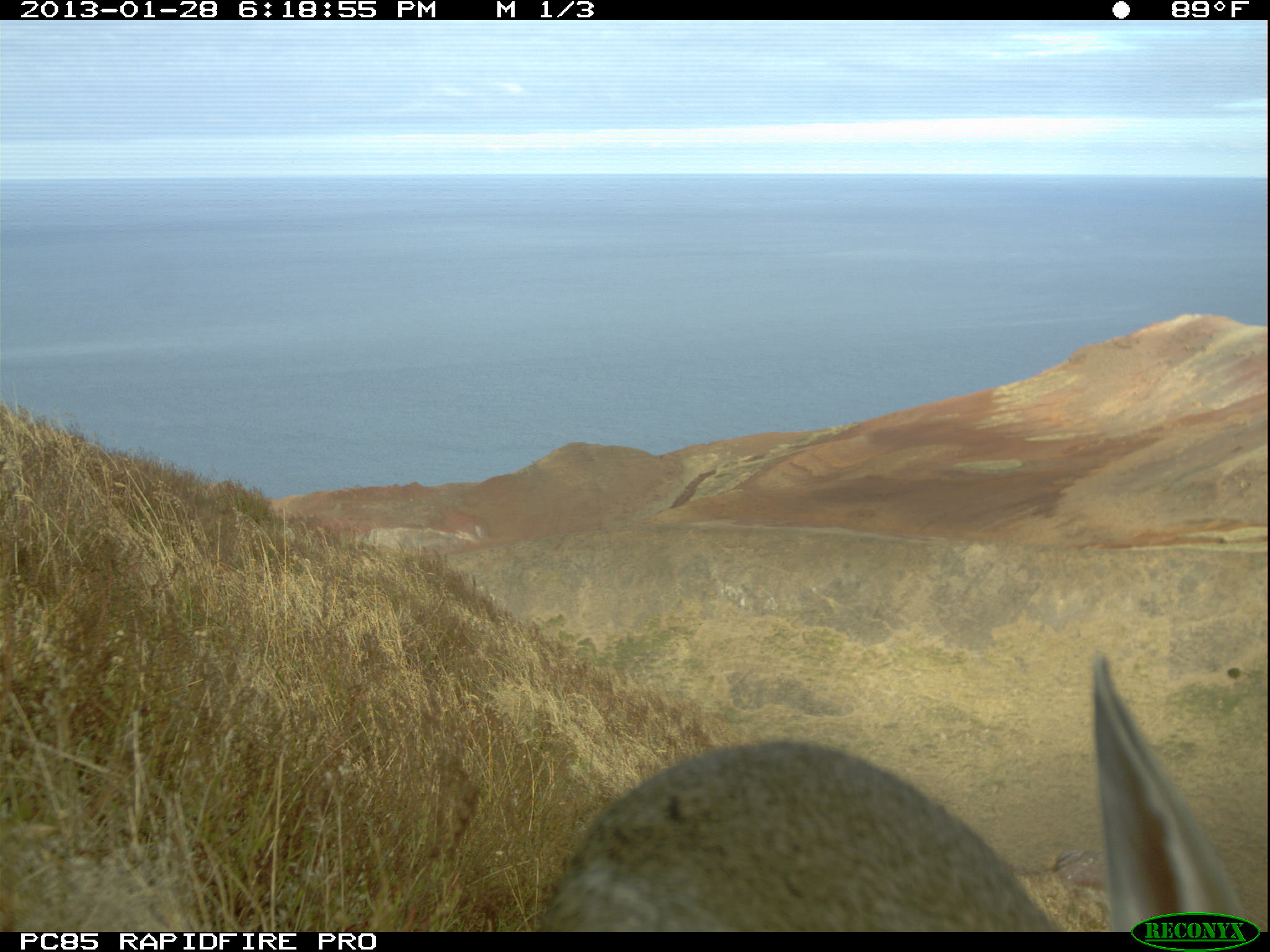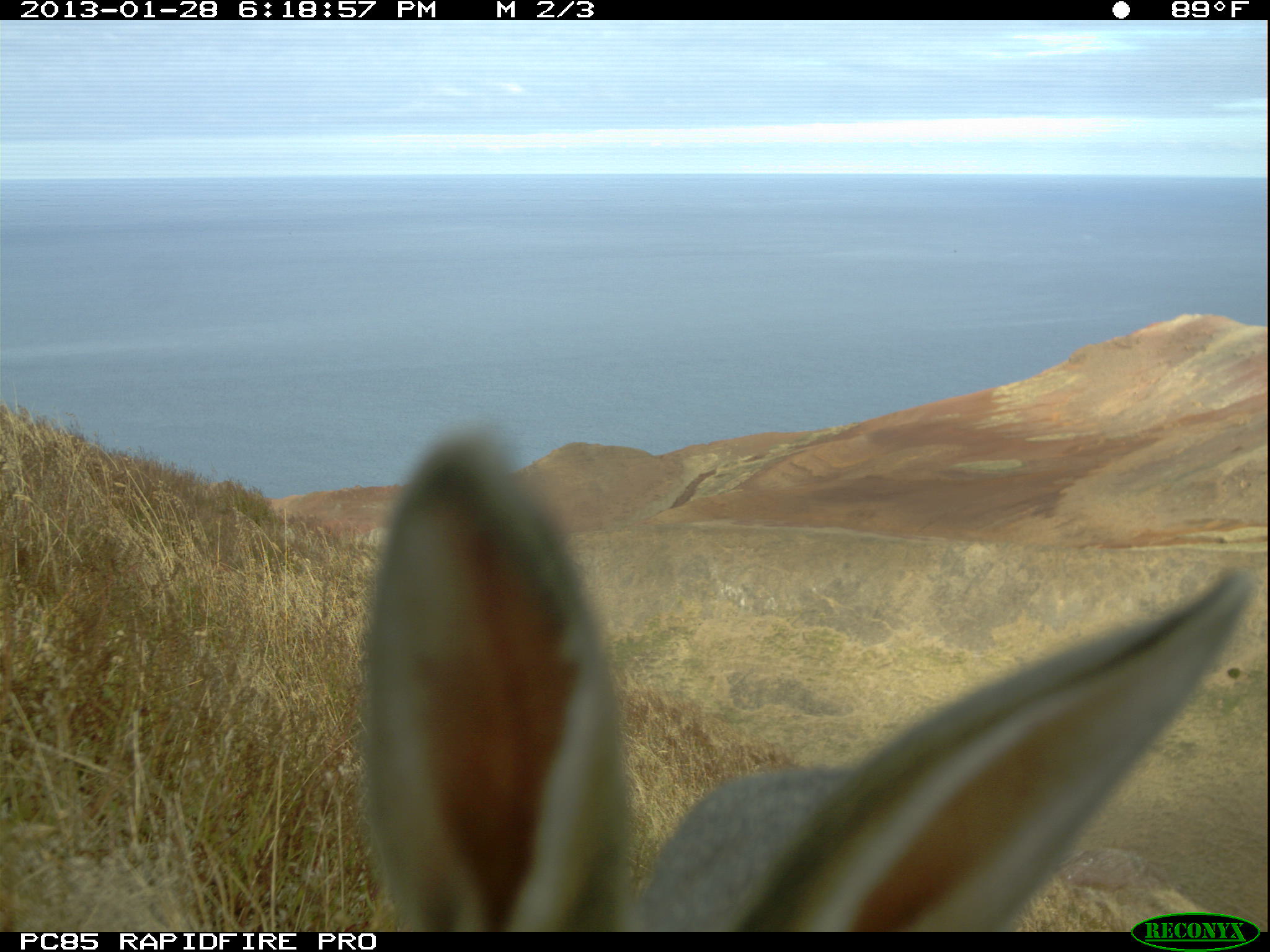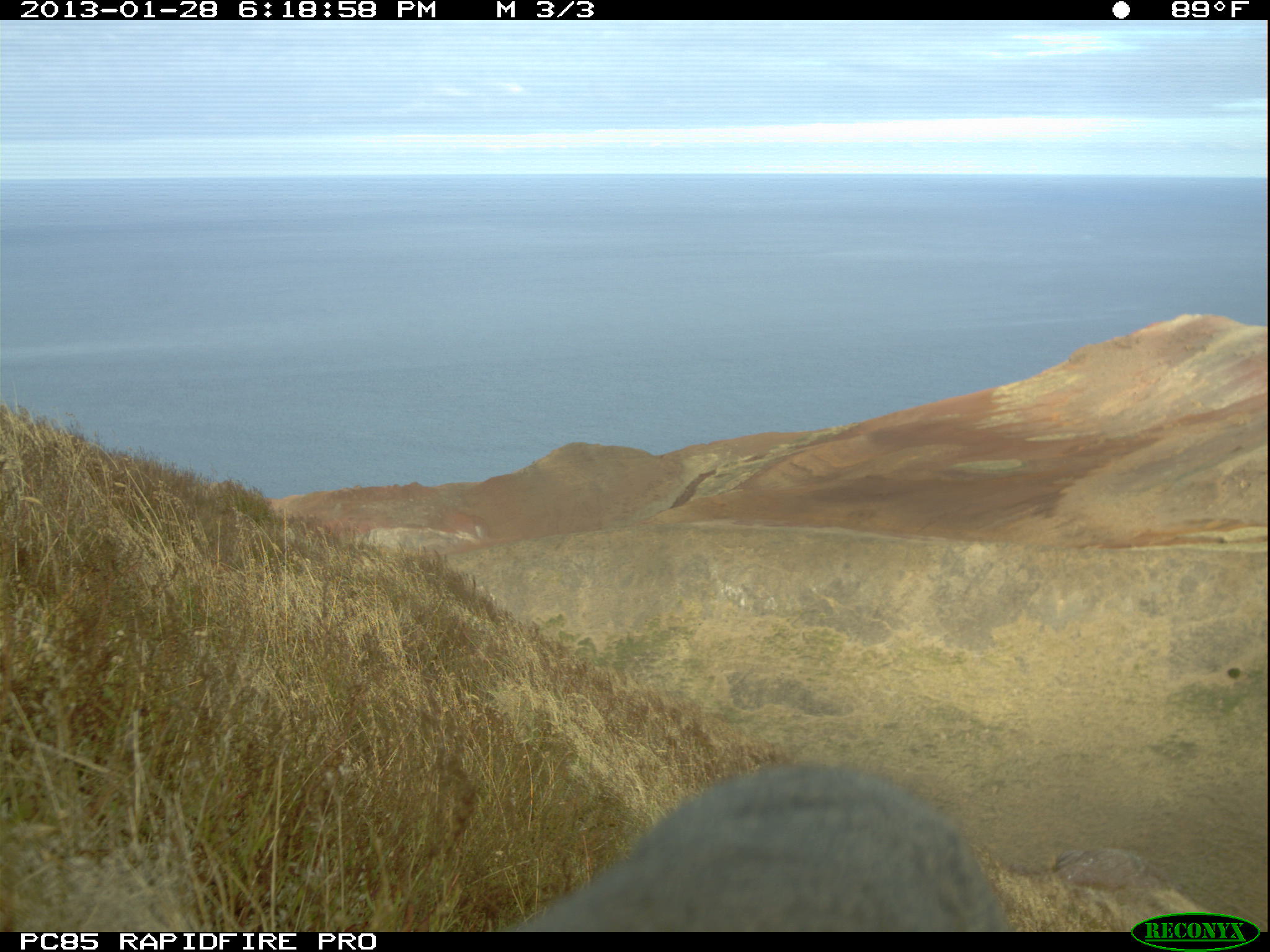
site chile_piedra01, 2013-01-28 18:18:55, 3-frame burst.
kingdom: Animalia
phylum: Chordata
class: Mammalia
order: Lagomorpha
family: Leporidae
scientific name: Leporidae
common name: rabbits and hares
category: rabbit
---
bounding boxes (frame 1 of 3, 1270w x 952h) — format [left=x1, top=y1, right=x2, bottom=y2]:
rabbit: [left=523, top=644, right=1270, bottom=935]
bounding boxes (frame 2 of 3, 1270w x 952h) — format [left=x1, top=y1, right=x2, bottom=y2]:
rabbit: [left=346, top=440, right=1269, bottom=922]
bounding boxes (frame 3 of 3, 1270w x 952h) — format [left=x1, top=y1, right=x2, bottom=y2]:
rabbit: [left=502, top=762, right=1011, bottom=933]